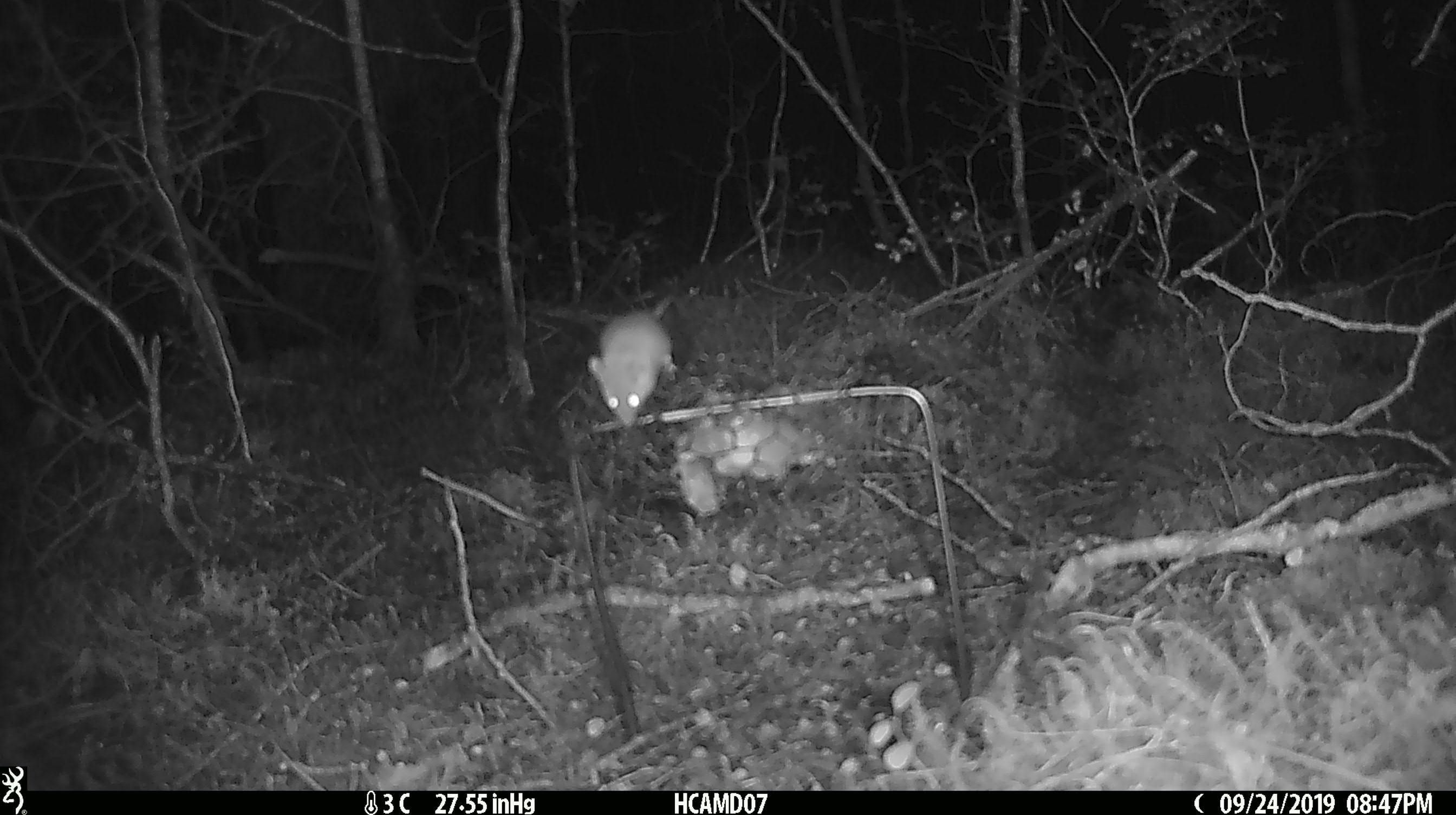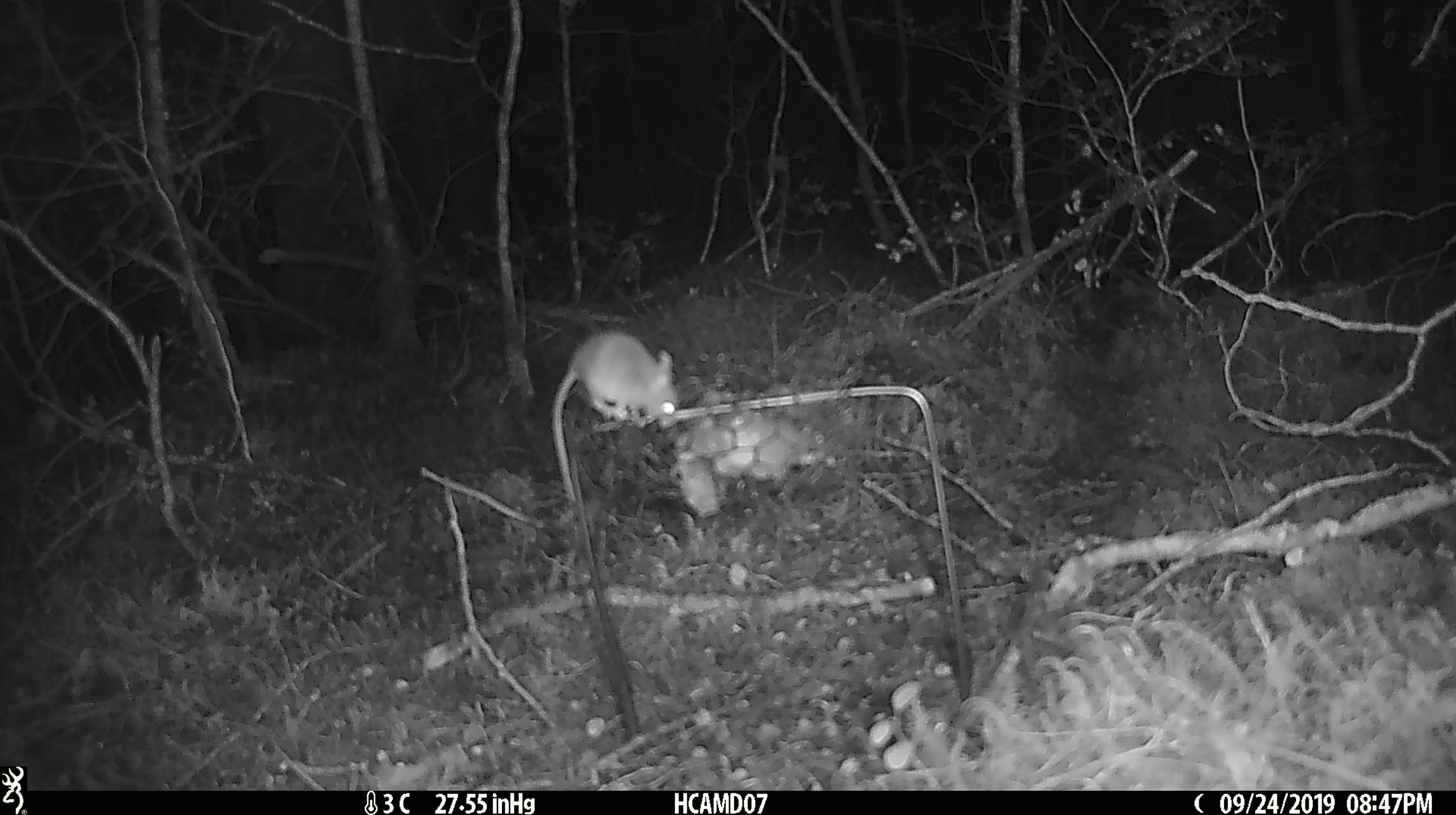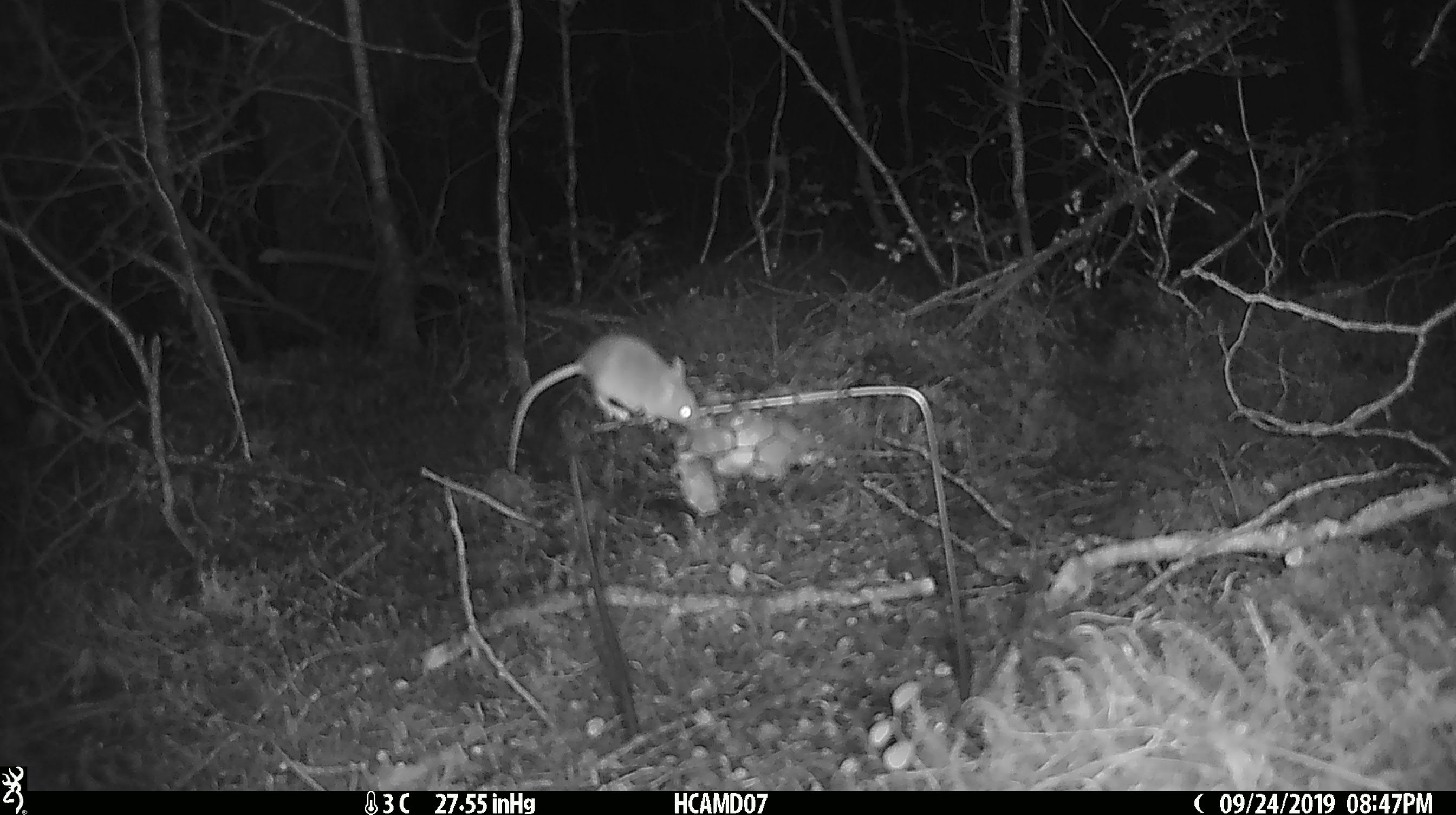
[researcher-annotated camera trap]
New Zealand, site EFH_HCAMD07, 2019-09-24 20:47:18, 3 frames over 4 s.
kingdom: Animalia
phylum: Chordata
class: Mammalia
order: Rodentia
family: Muridae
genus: Mus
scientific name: Mus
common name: mouse